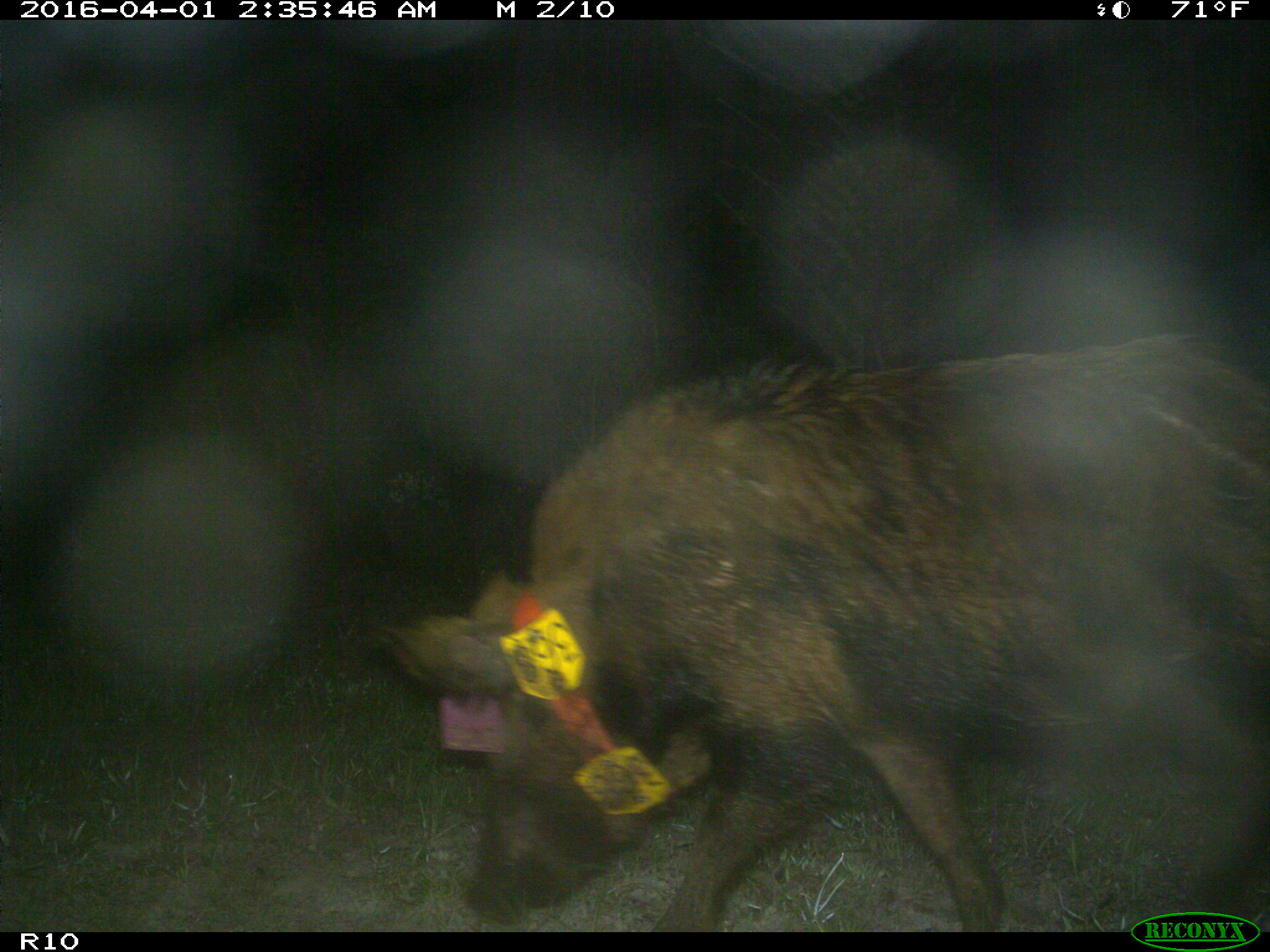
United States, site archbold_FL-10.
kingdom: Animalia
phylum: Chordata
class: Mammalia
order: Artiodactyla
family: Suidae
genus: Sus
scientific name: Sus scrofa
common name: wild boar